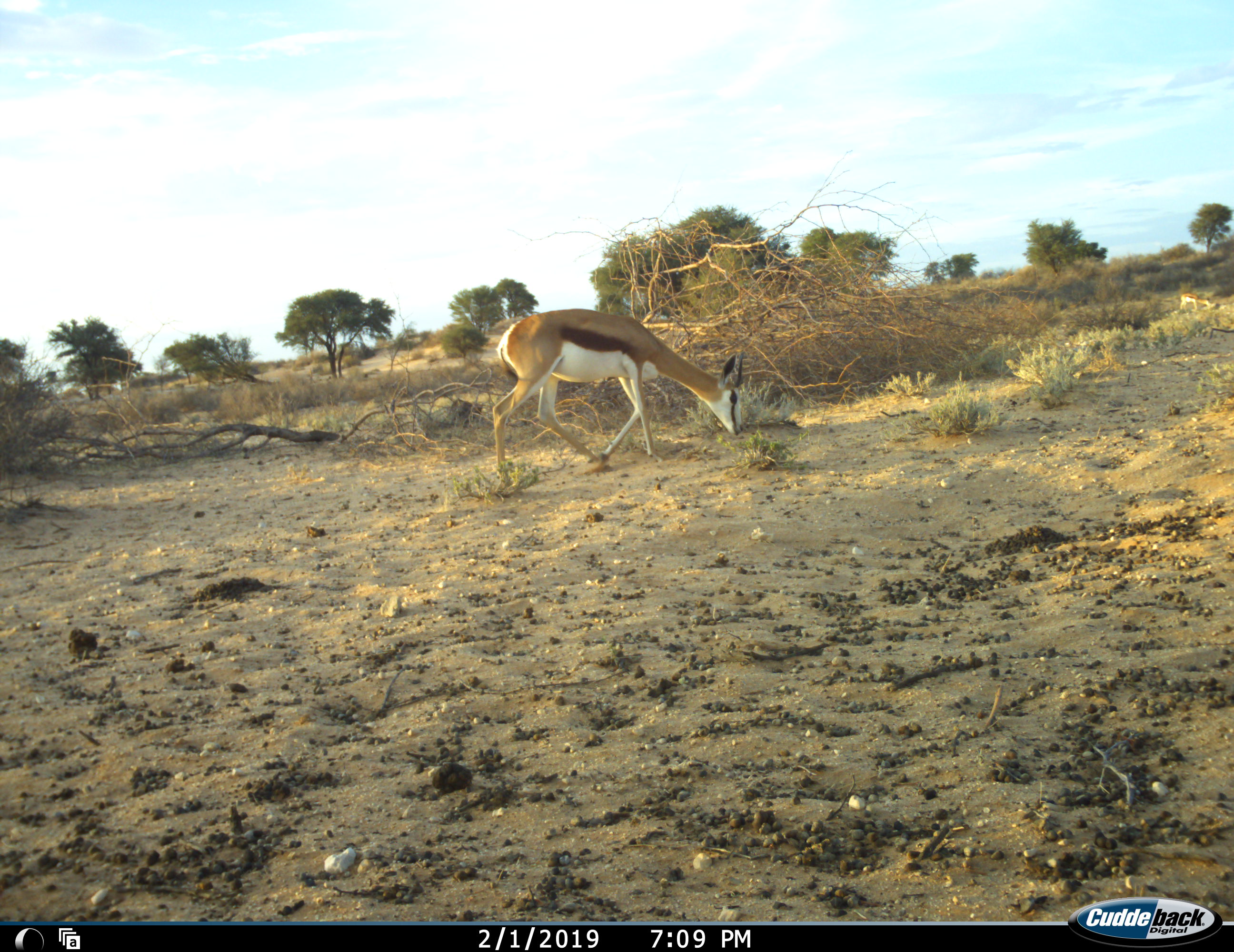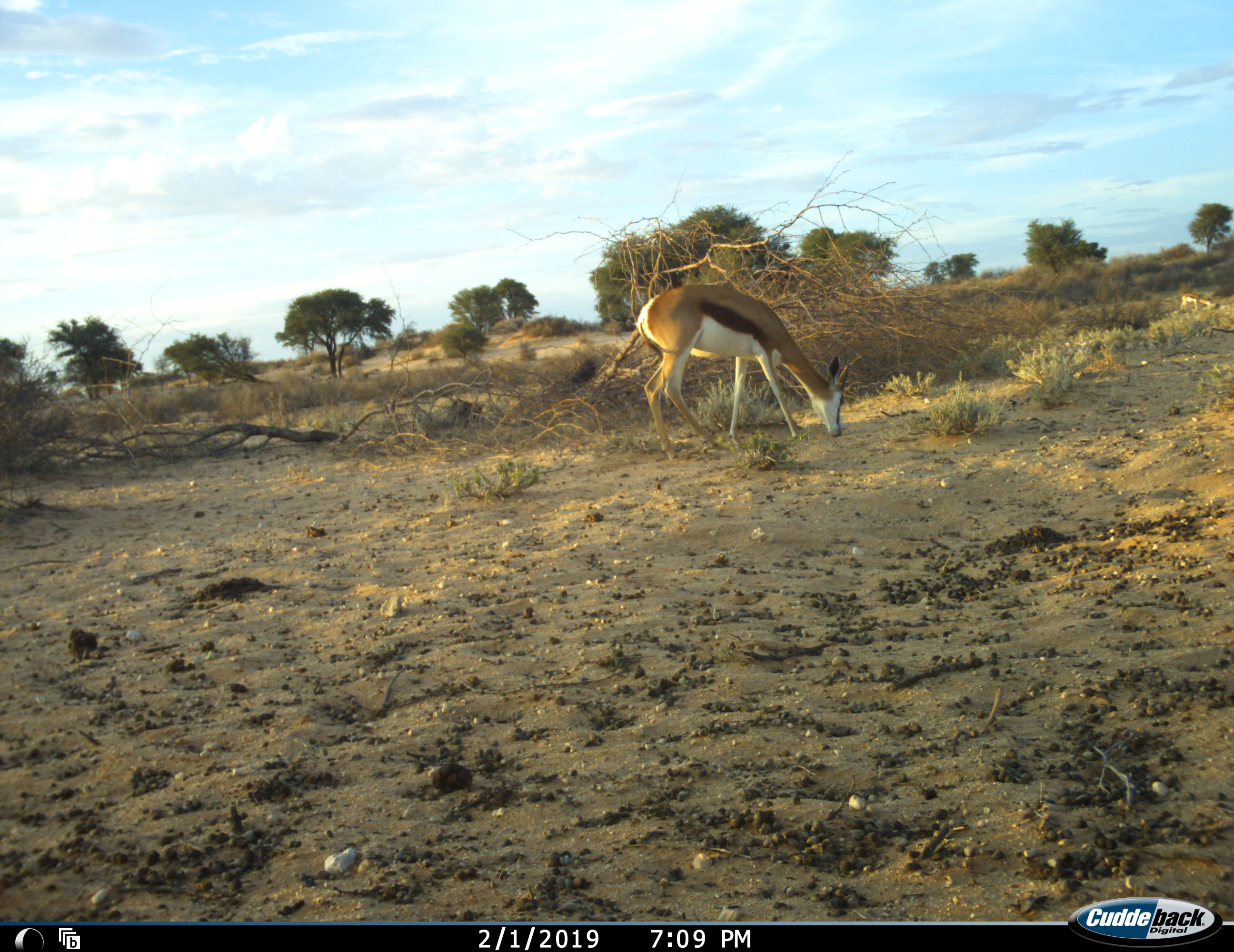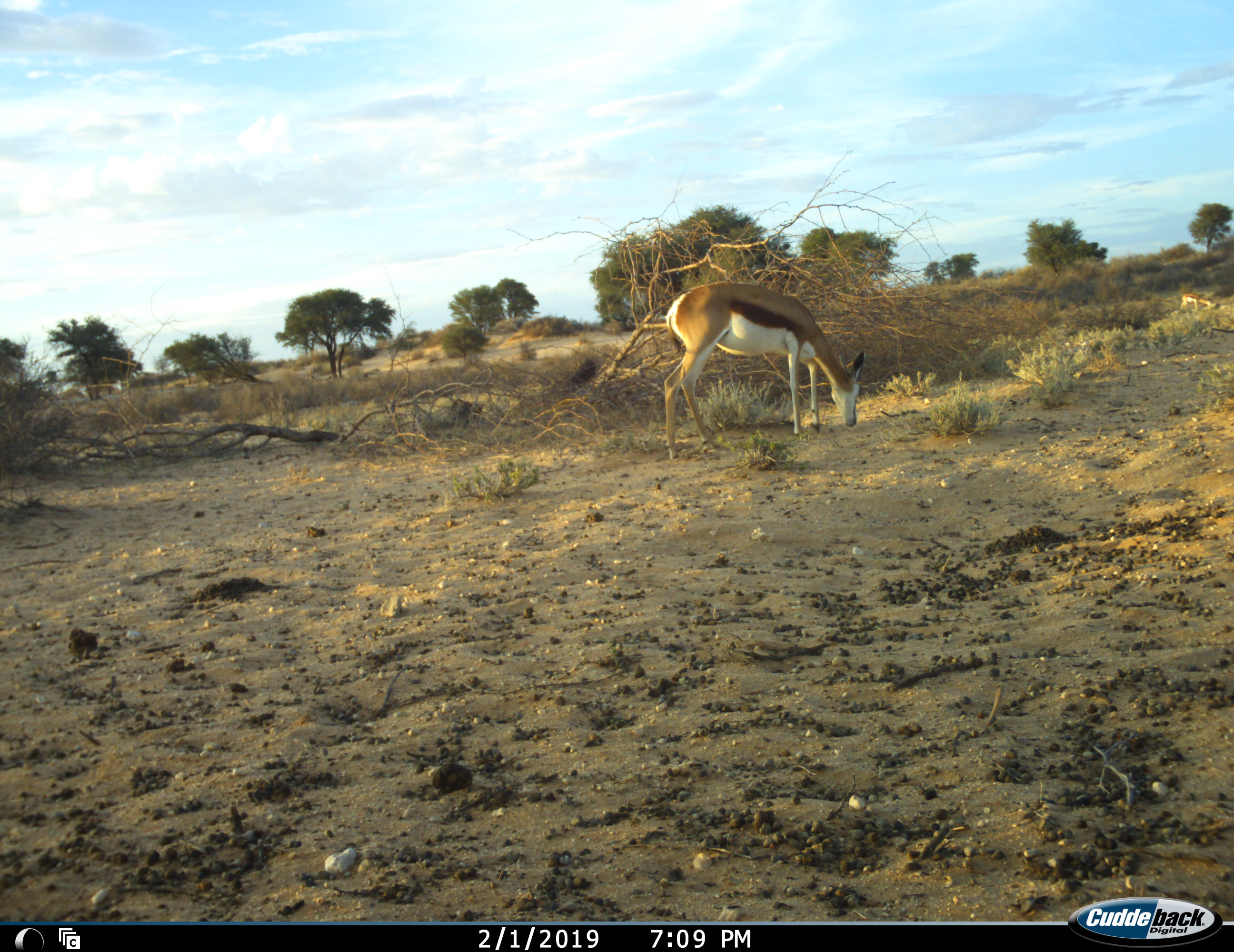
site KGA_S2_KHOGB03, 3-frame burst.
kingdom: Animalia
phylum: Chordata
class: Mammalia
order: Artiodactyla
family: Bovidae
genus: Antidorcas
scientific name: Antidorcas marsupialis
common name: springbok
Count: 1.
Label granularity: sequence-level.